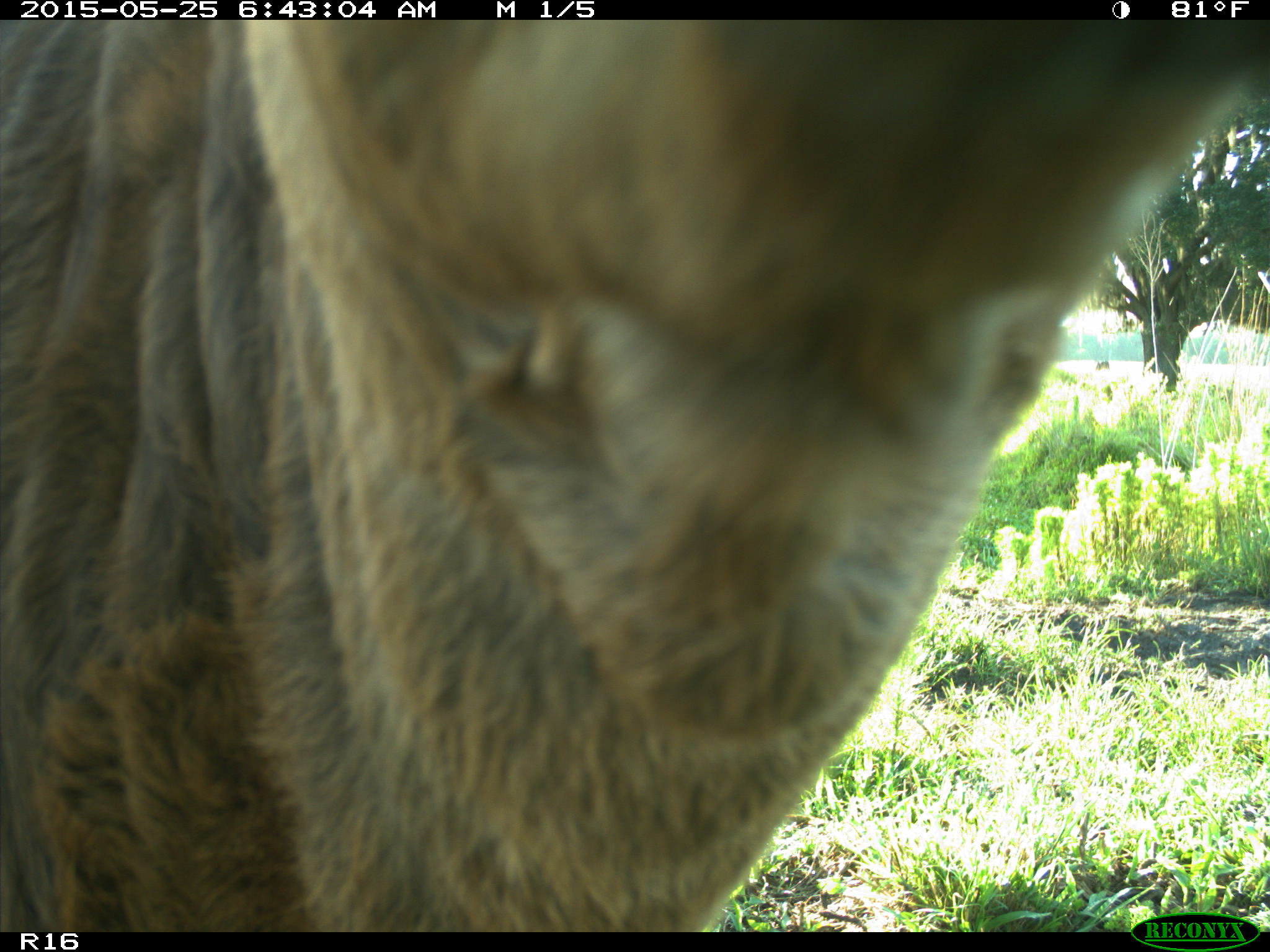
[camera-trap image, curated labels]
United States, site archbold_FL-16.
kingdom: Animalia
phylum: Chordata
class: Mammalia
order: Artiodactyla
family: Bovidae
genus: Bos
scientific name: Bos taurus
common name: domestic cow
Bos taurus (domestic cow).